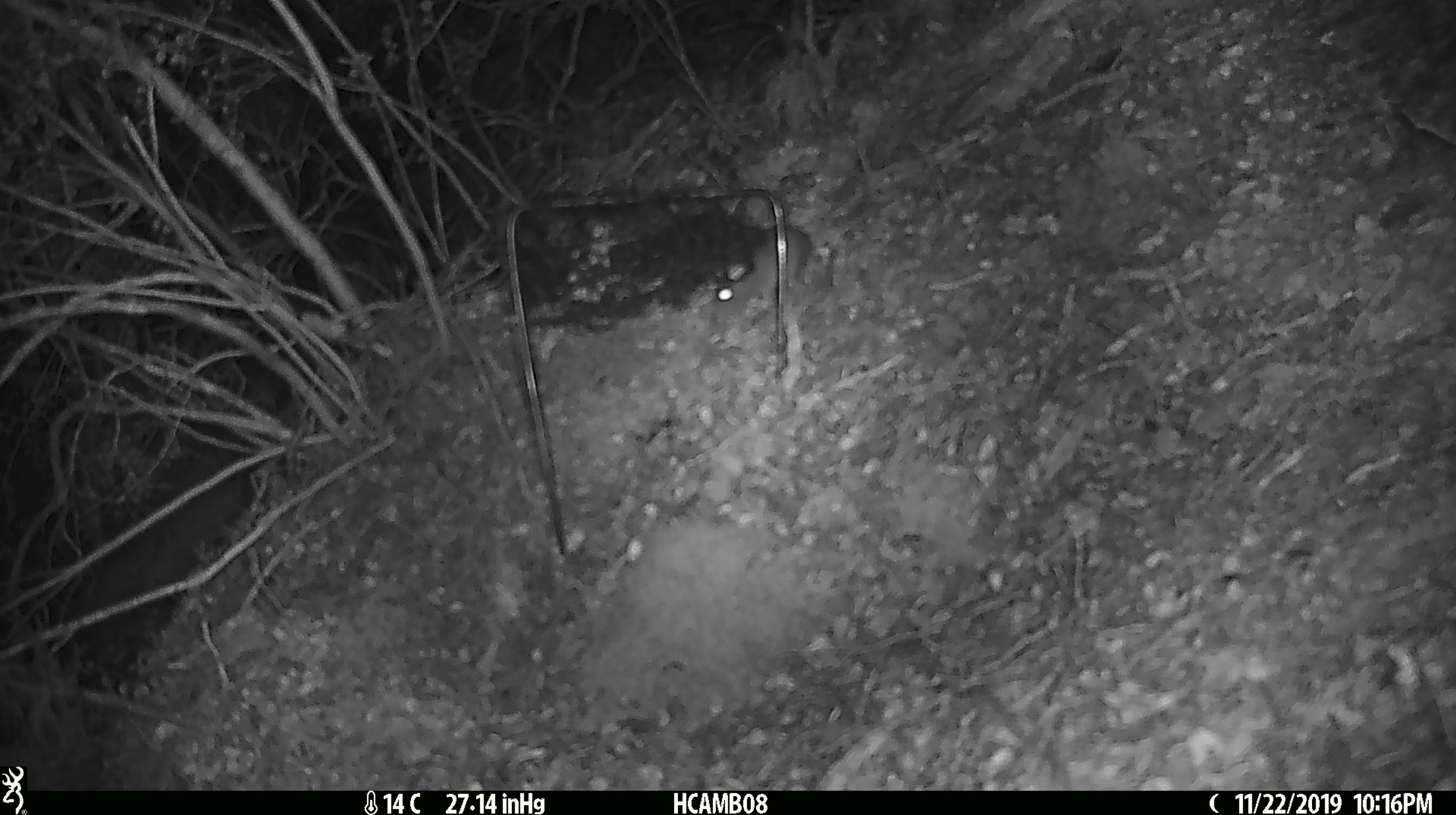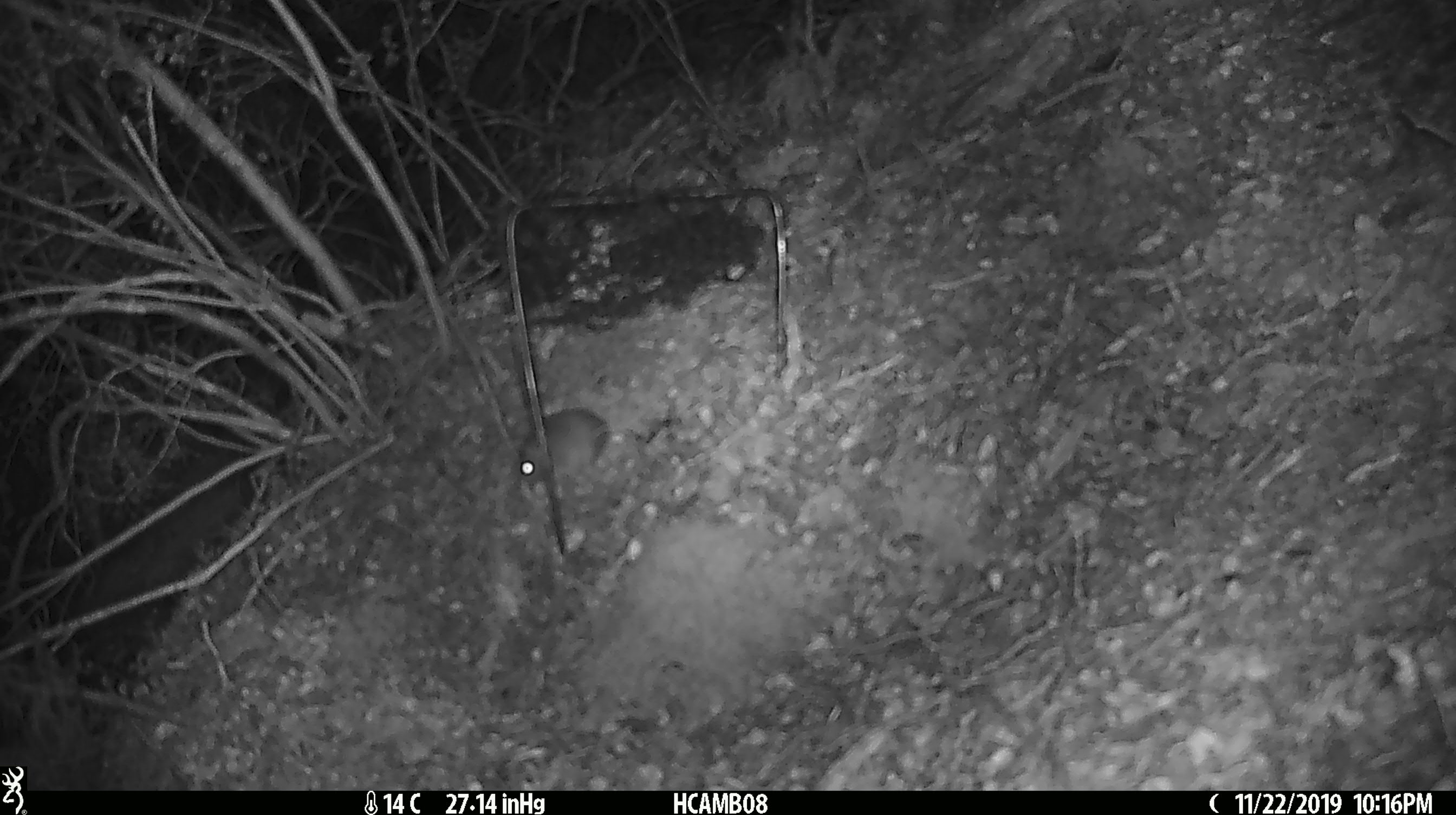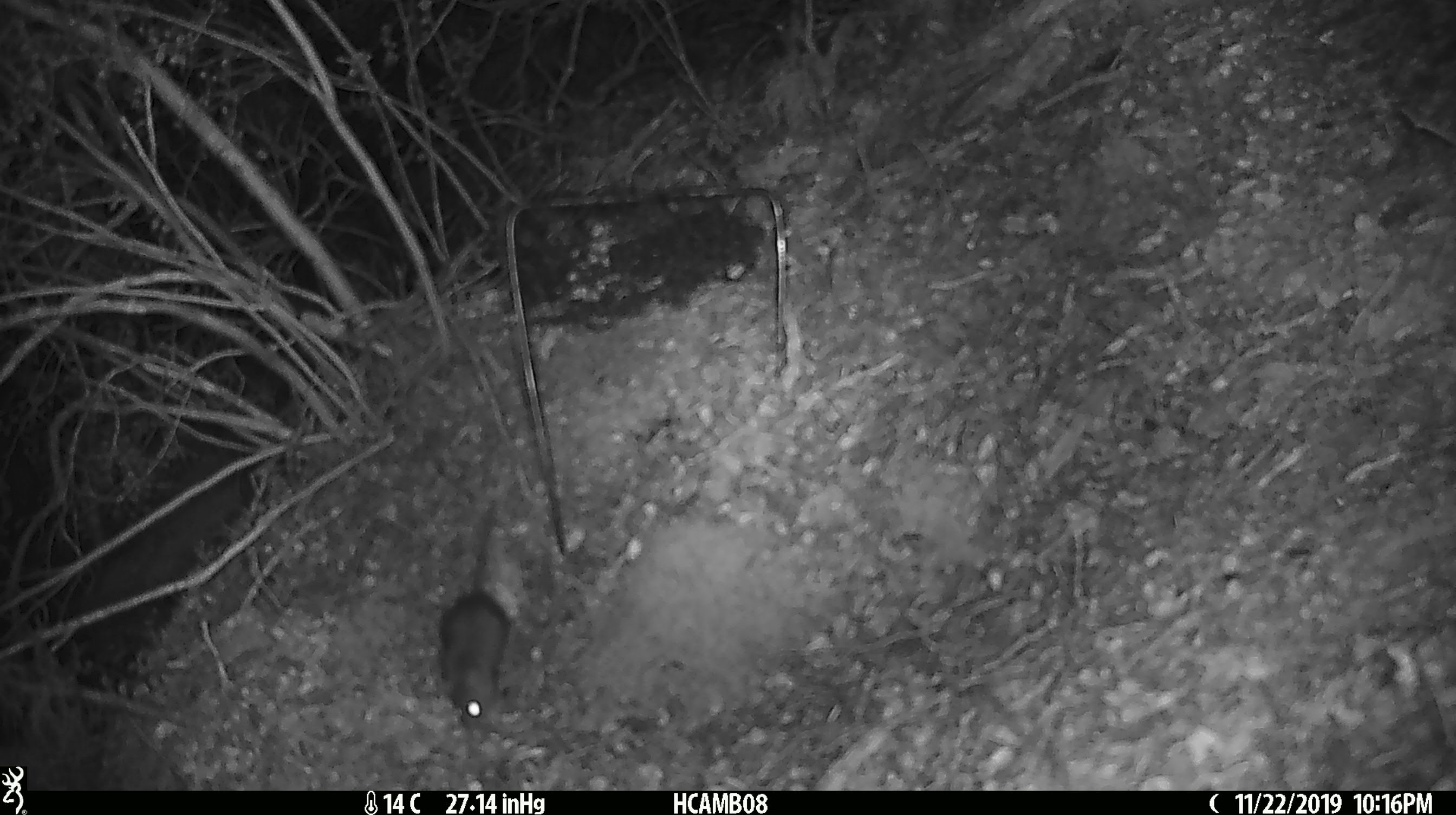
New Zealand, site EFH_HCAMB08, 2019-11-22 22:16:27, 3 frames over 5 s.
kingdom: Animalia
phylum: Chordata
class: Mammalia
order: Rodentia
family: Muridae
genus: Mus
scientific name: Mus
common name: mouse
Mouse (Mus).